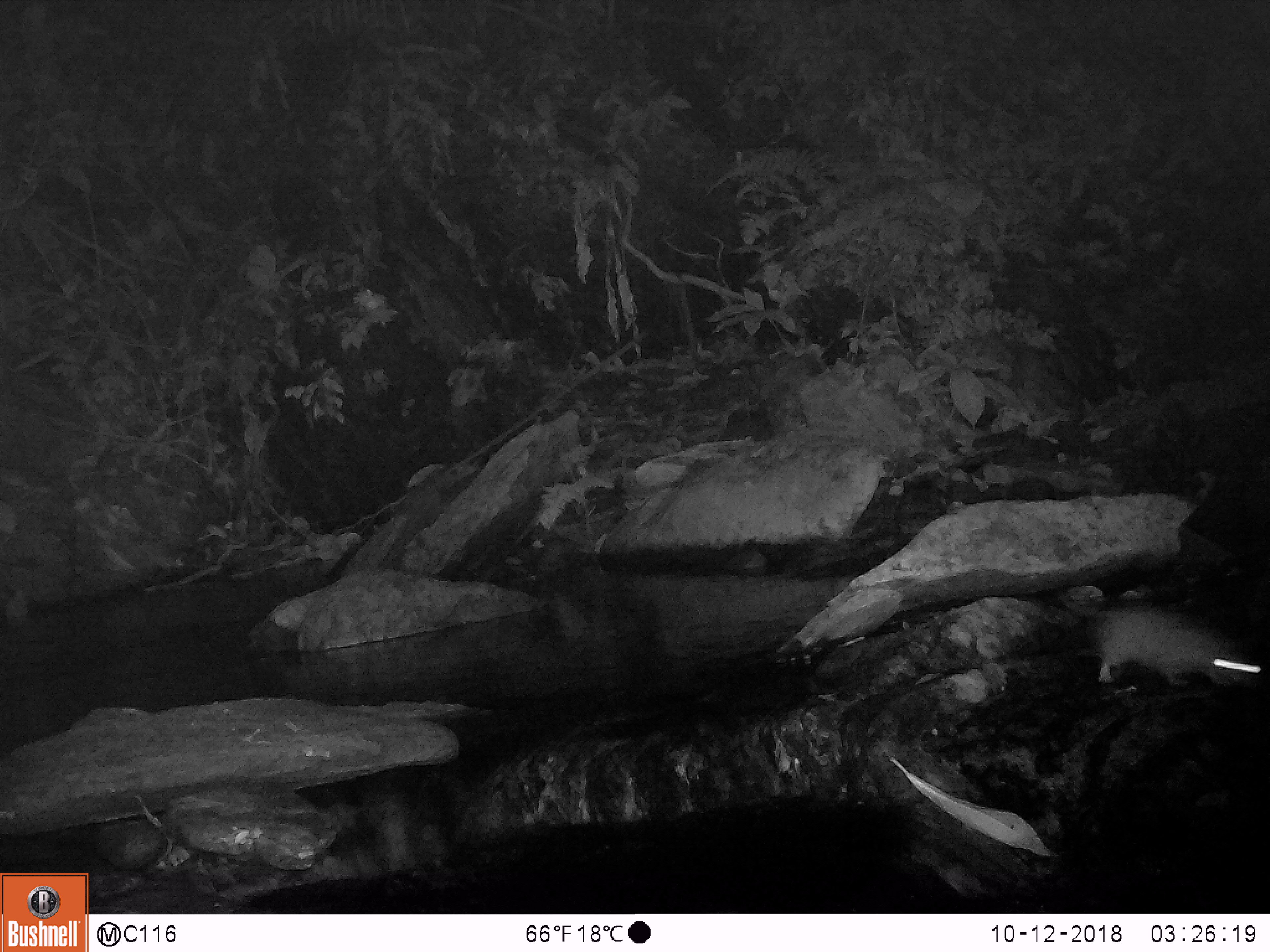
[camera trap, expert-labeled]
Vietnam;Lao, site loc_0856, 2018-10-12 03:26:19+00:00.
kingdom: Animalia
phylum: Chordata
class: Mammalia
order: Rodentia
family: Muridae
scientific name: Muridae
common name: old-world mice and rats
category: unidentified murid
Unidentified murid (old-world mice and rats) (Muridae). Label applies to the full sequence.